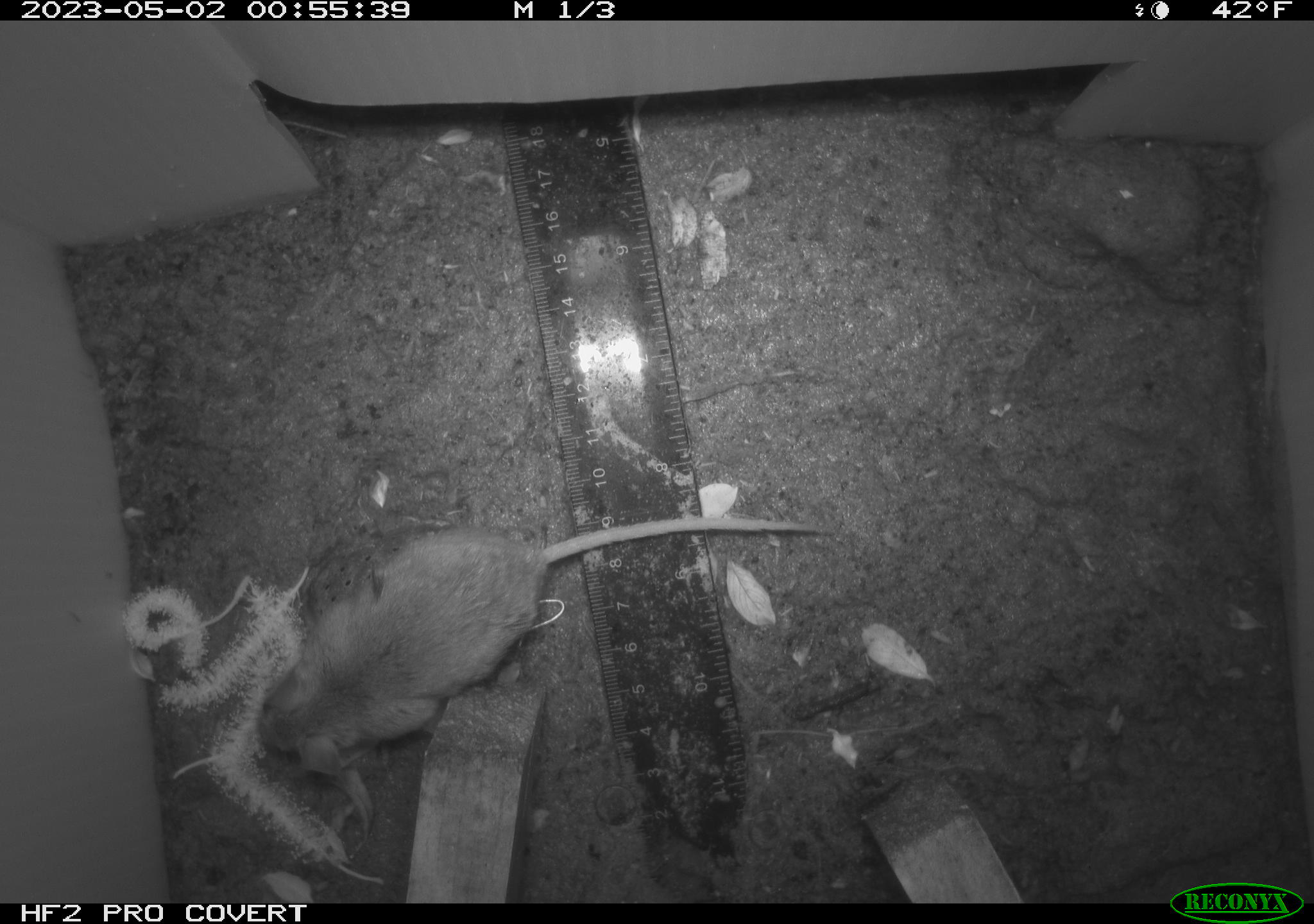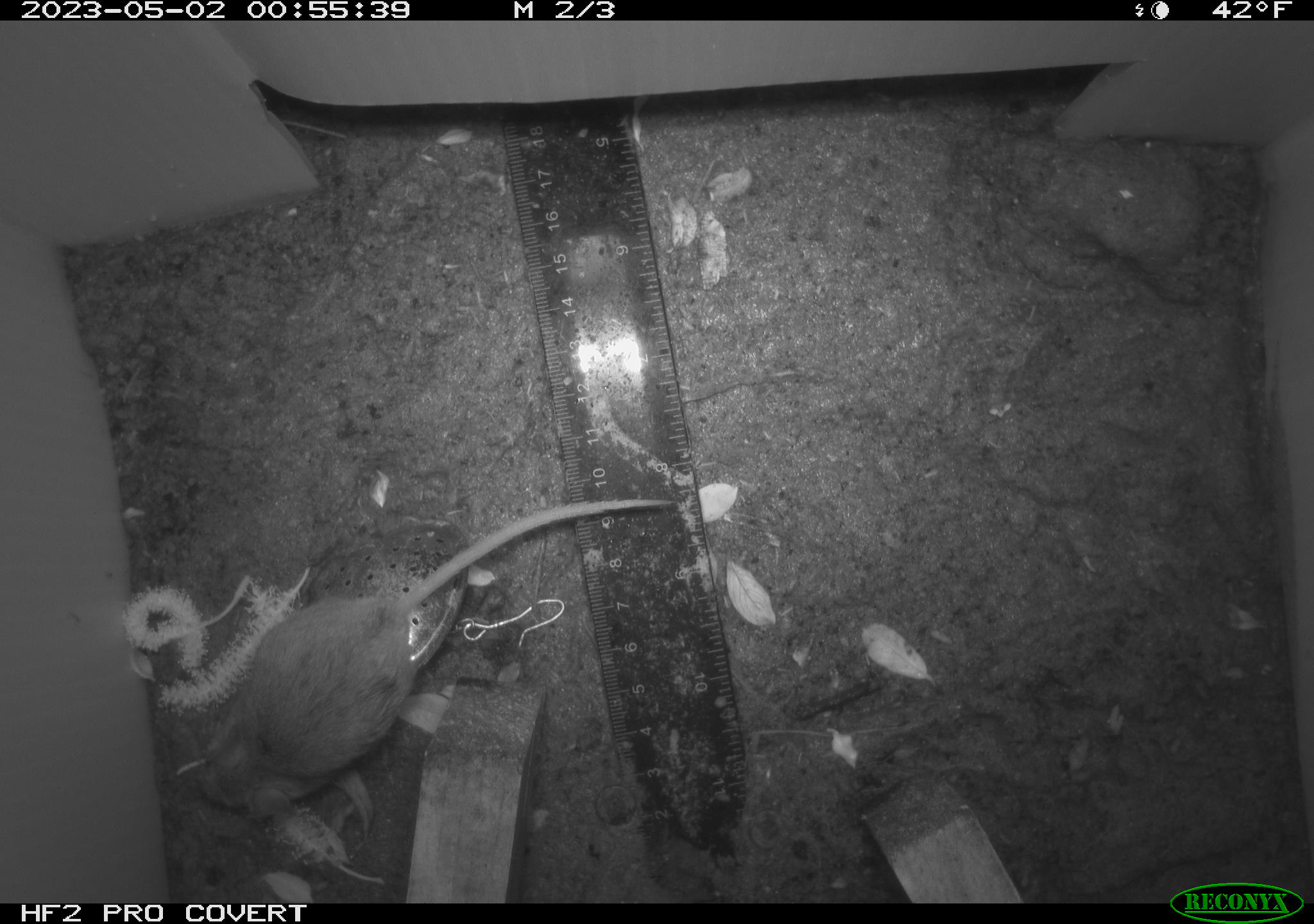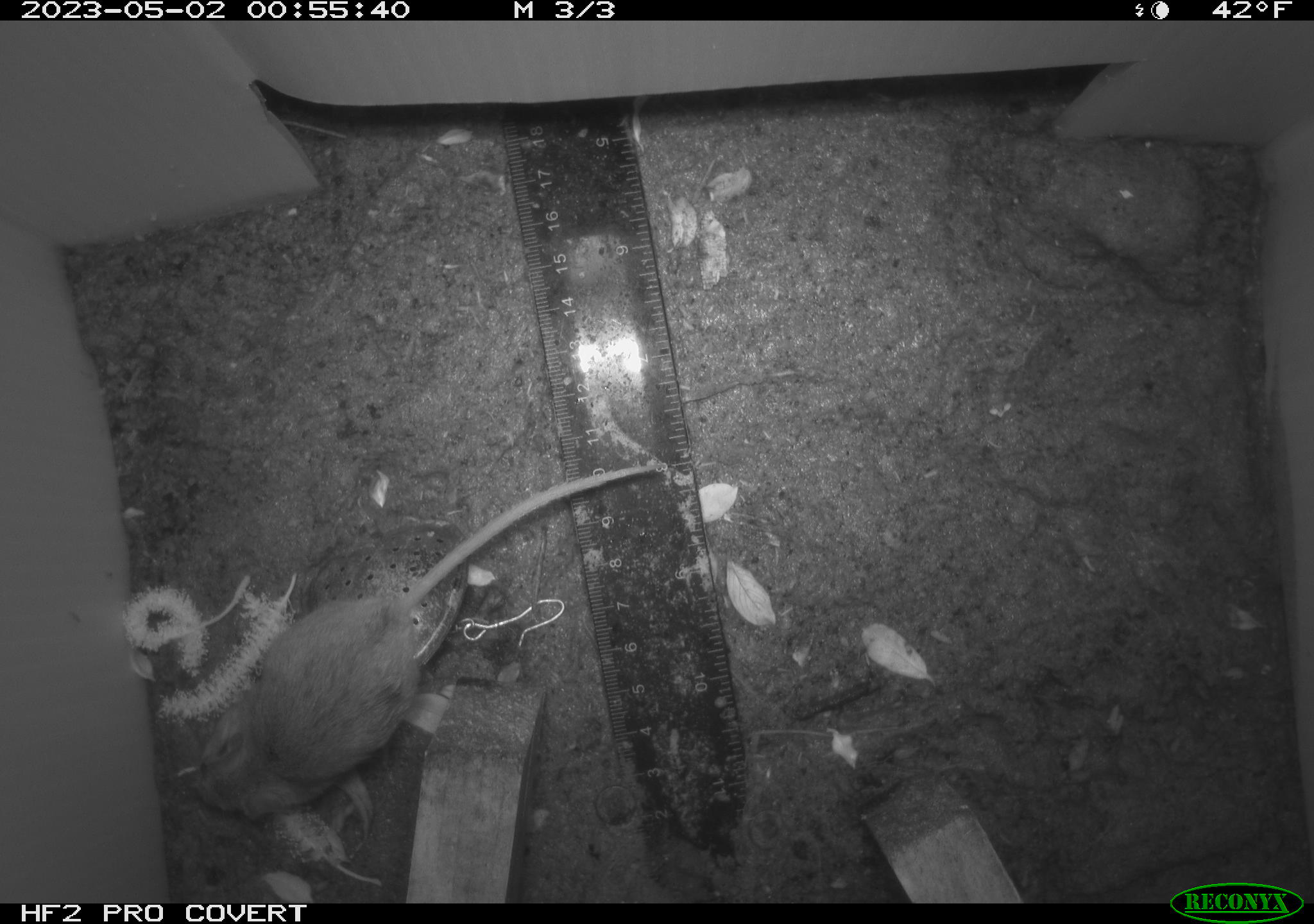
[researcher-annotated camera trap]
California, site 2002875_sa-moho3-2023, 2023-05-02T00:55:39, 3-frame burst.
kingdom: Animalia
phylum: Chordata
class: Mammalia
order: Rodentia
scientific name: Rodentia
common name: mouse species